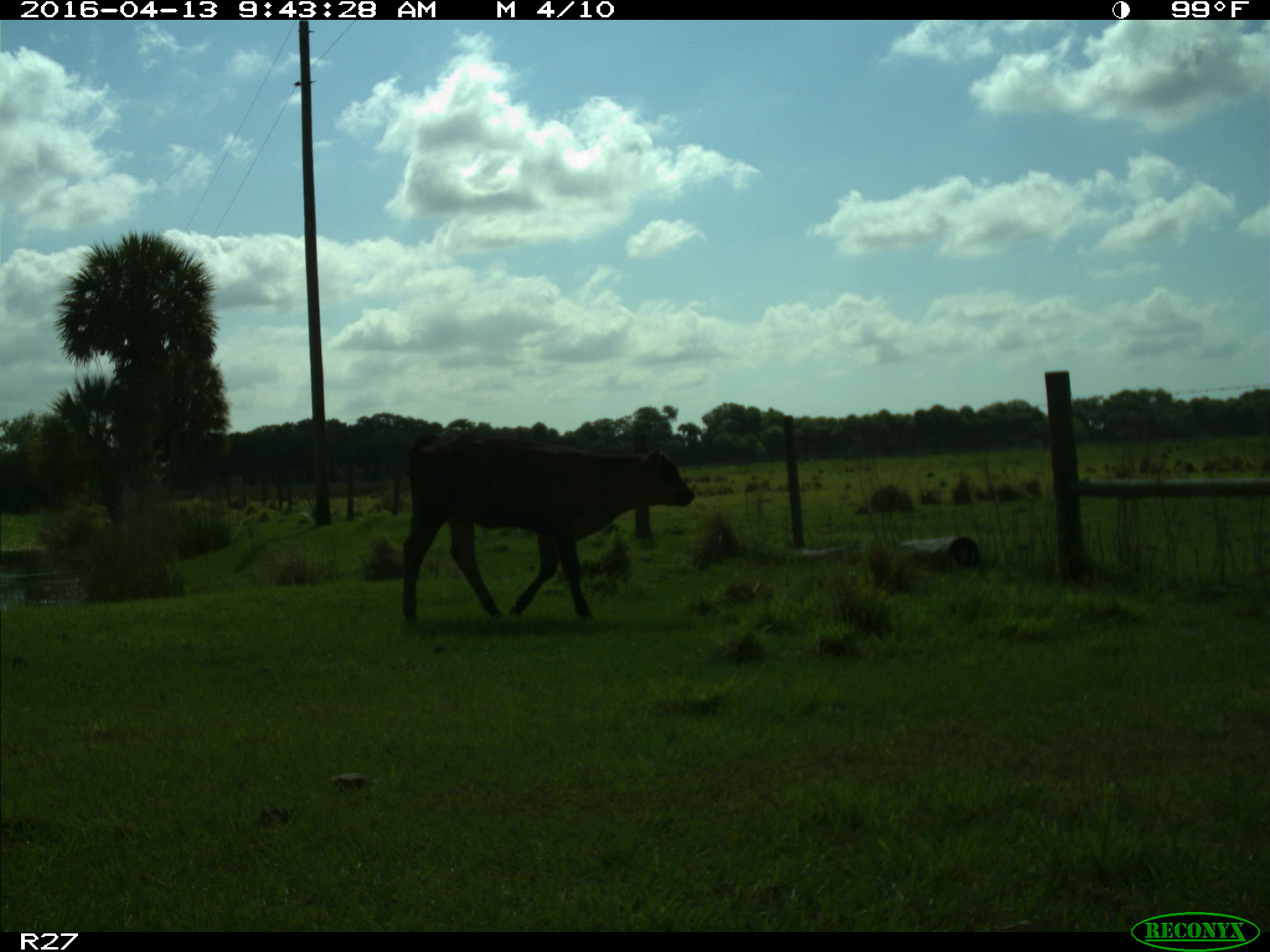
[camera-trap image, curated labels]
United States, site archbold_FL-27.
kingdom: Animalia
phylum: Chordata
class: Mammalia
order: Artiodactyla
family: Bovidae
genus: Bos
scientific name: Bos taurus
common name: domestic cow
Bos taurus (domestic cow).